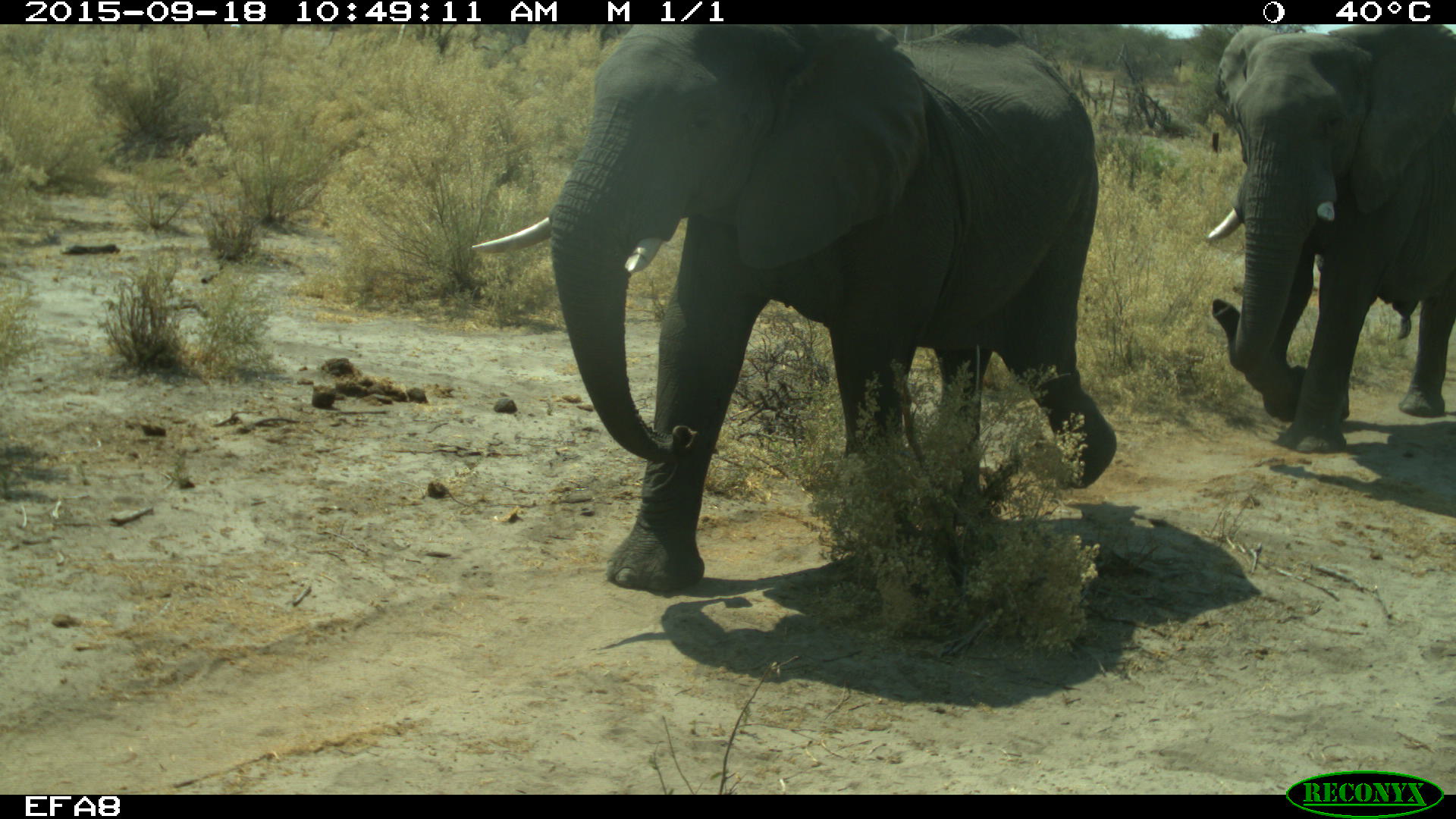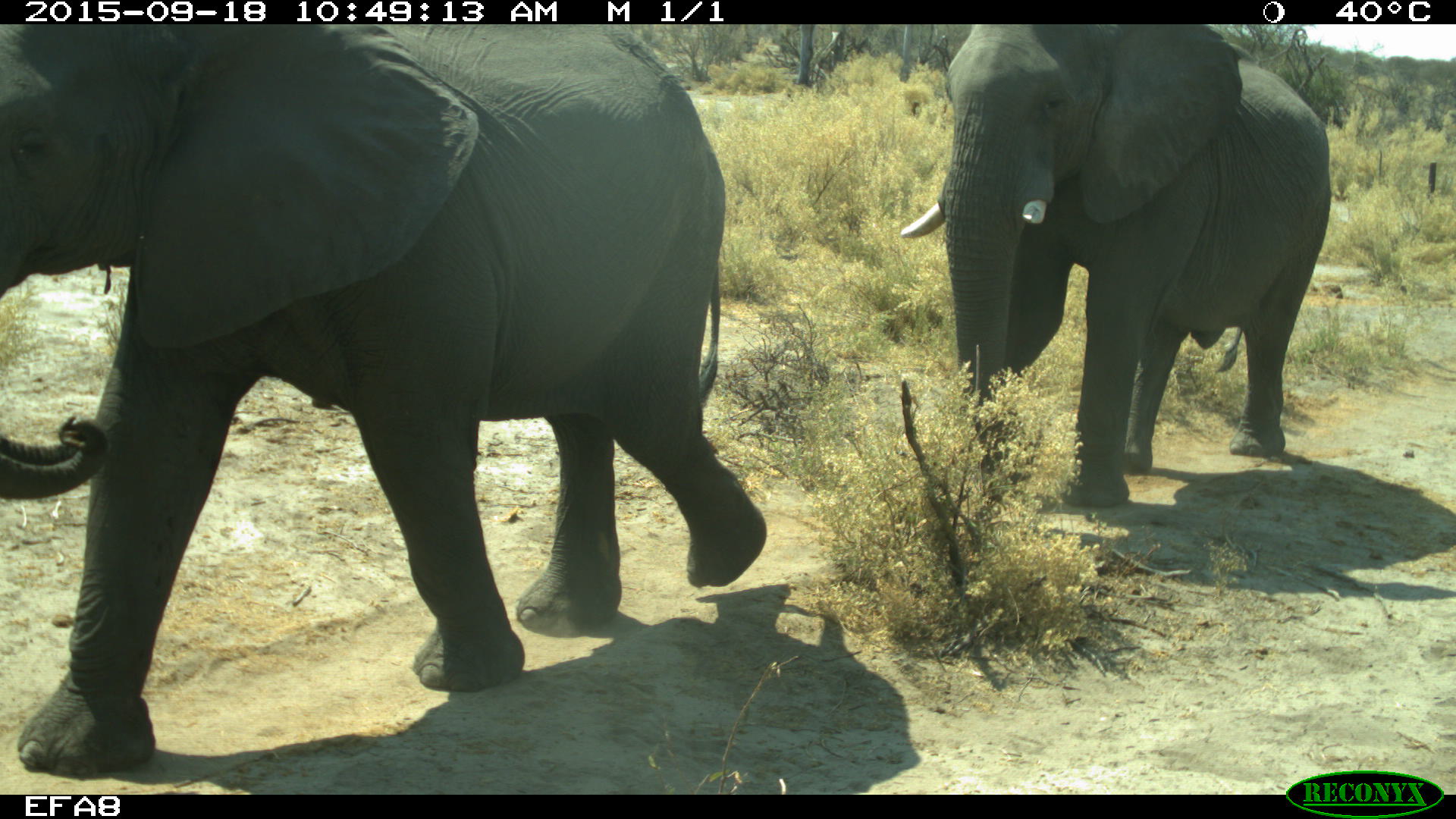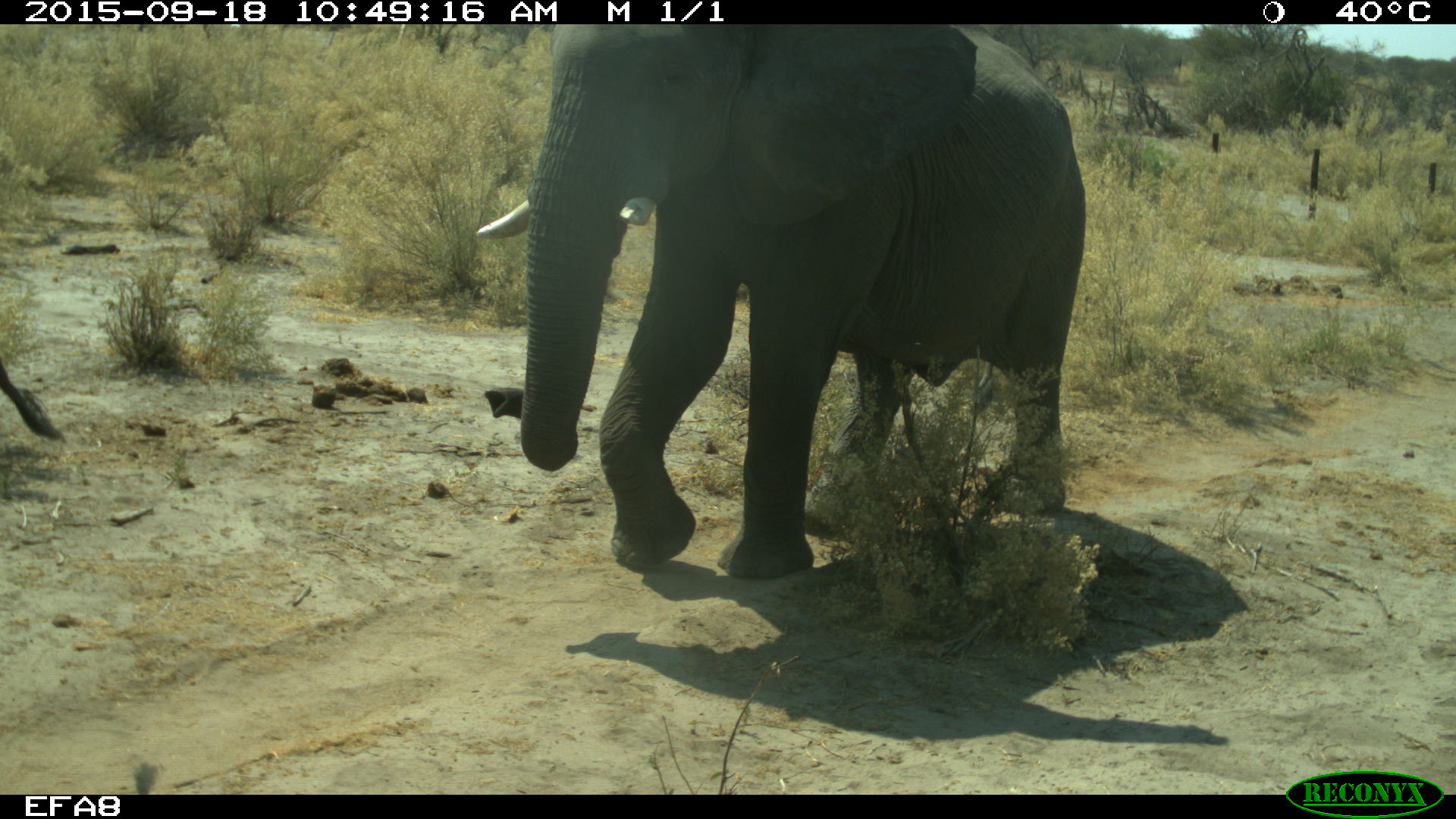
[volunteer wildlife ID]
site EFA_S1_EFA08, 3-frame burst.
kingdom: Animalia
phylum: Chordata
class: Mammalia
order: Proboscidea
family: Elephantidae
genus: Loxodonta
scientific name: Loxodonta africana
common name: african bush elephant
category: elephant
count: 2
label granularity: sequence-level